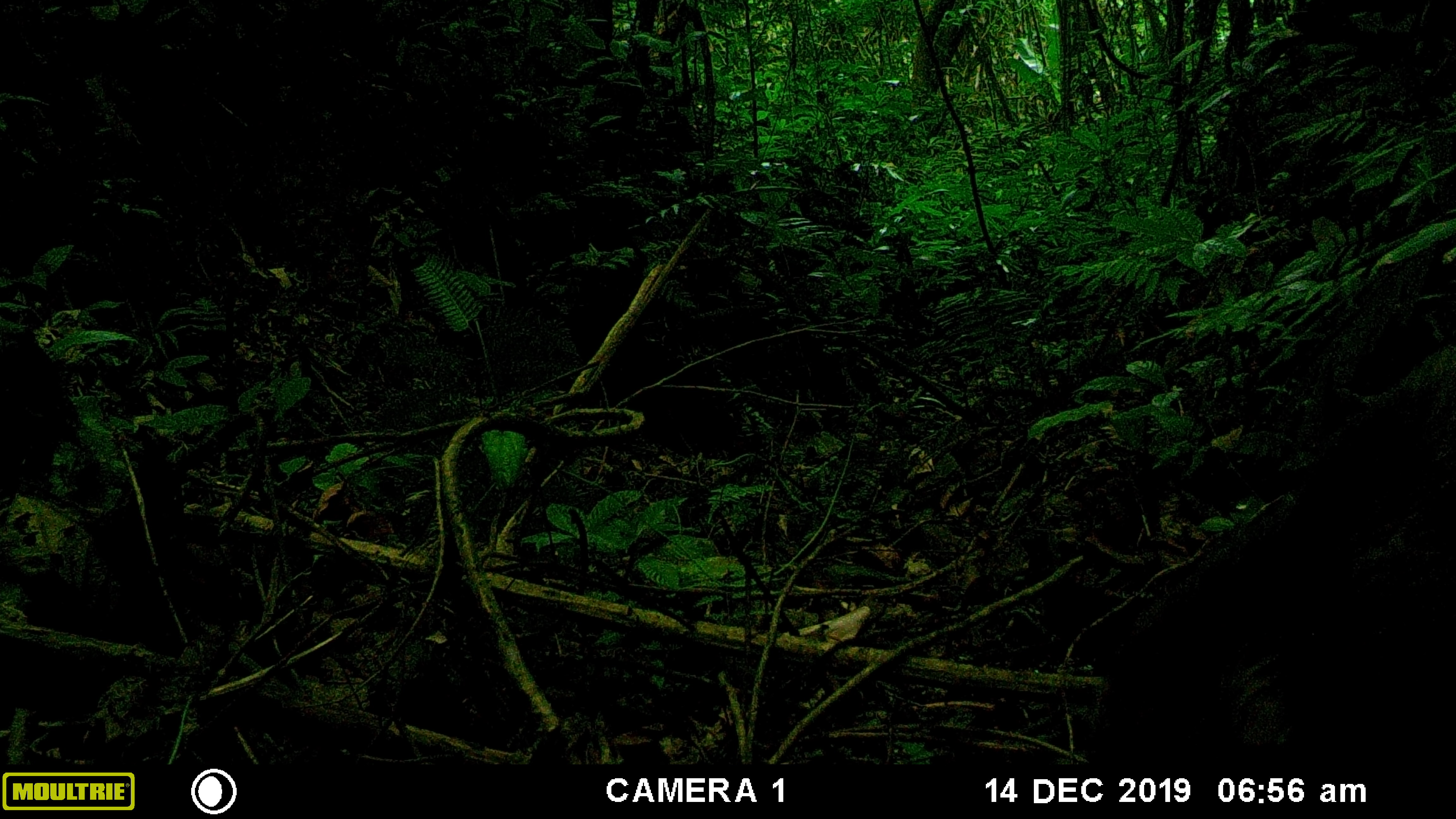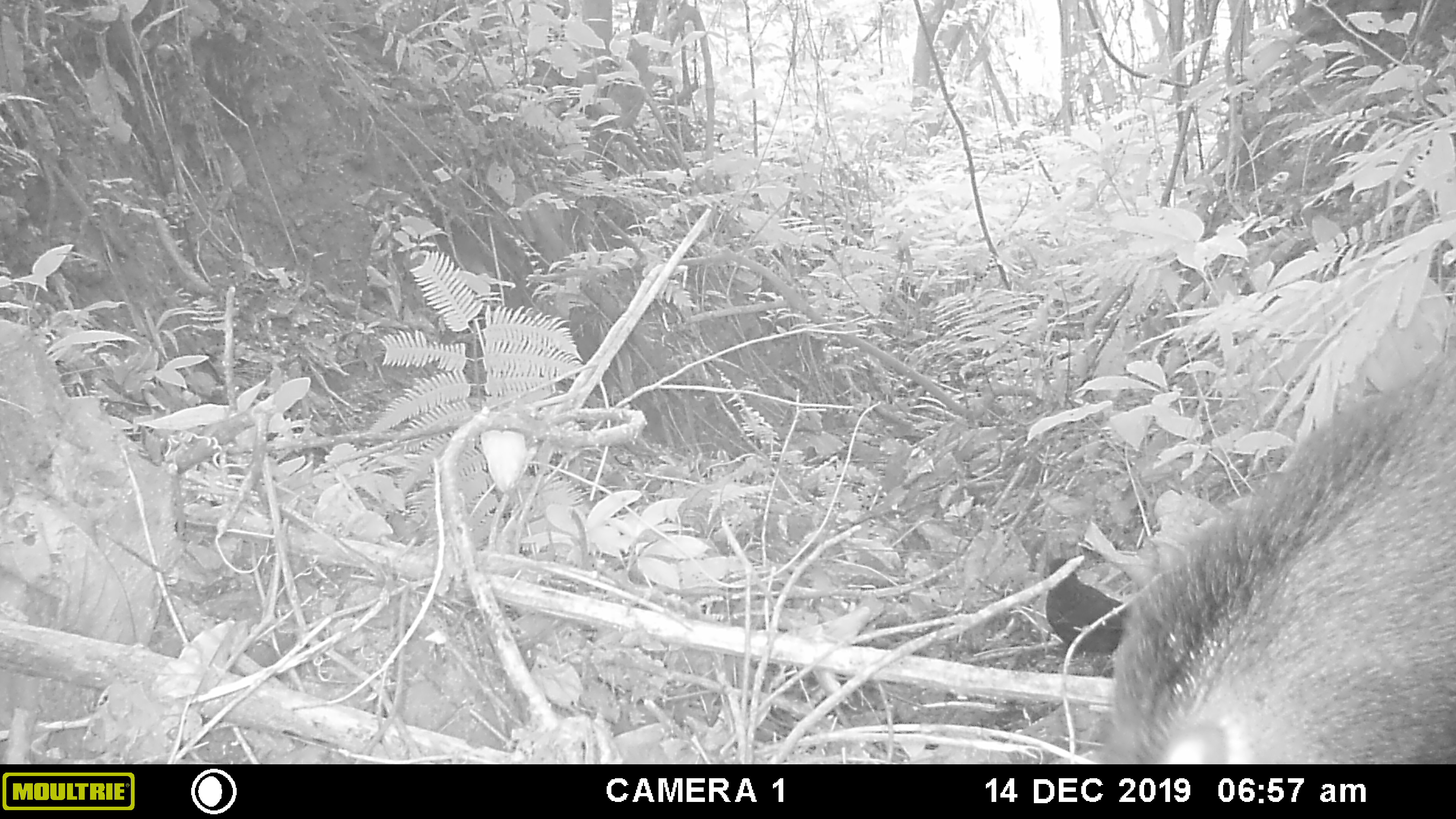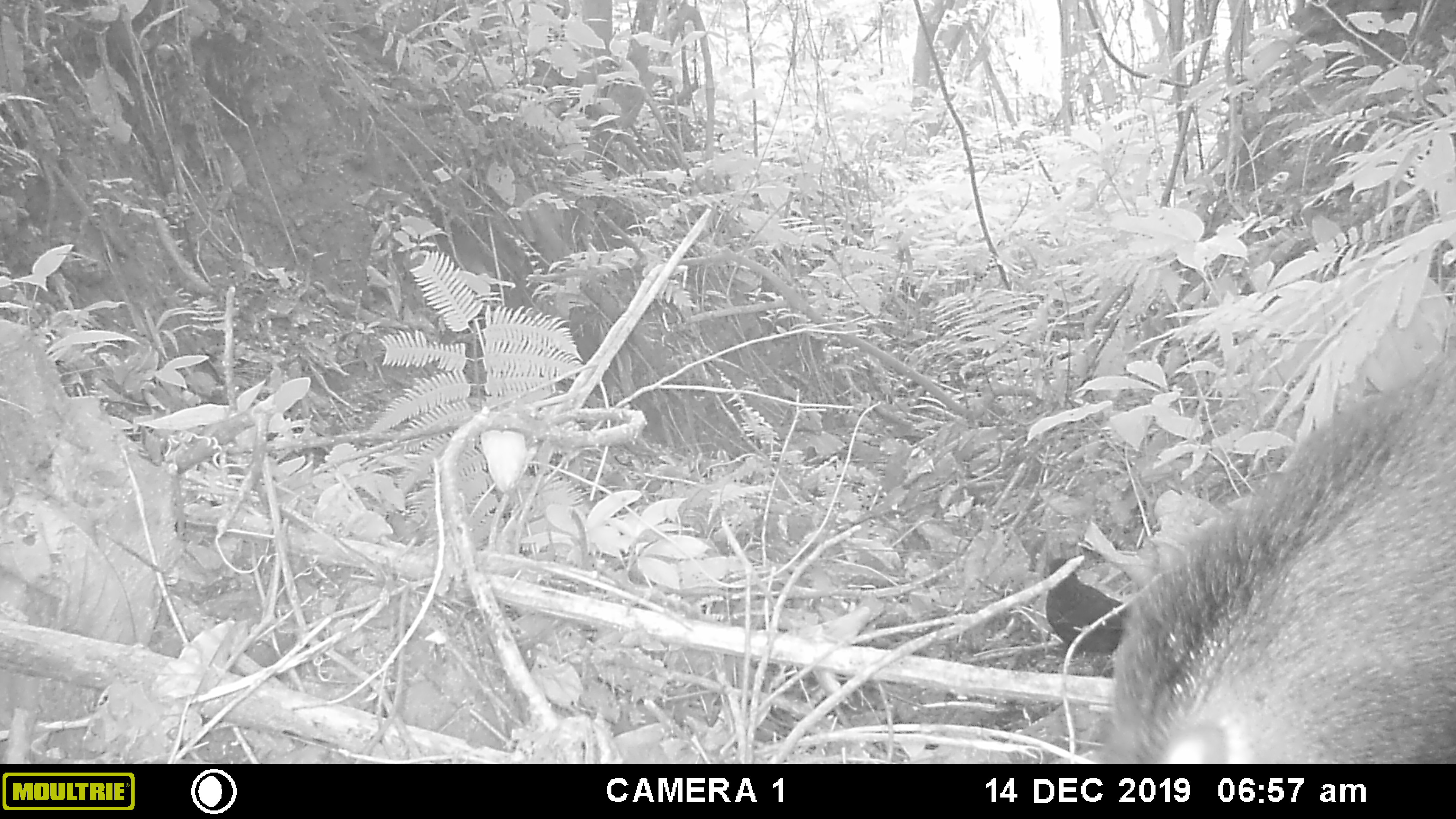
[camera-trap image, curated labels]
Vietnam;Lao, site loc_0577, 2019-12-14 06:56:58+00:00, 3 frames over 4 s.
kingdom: Animalia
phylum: Chordata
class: Mammalia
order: Artiodactyla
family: Suidae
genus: Sus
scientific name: Sus scrofa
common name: eurasian wild pig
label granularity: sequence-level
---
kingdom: Animalia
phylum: Chordata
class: Aves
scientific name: Aves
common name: bird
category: unidentified bird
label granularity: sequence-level